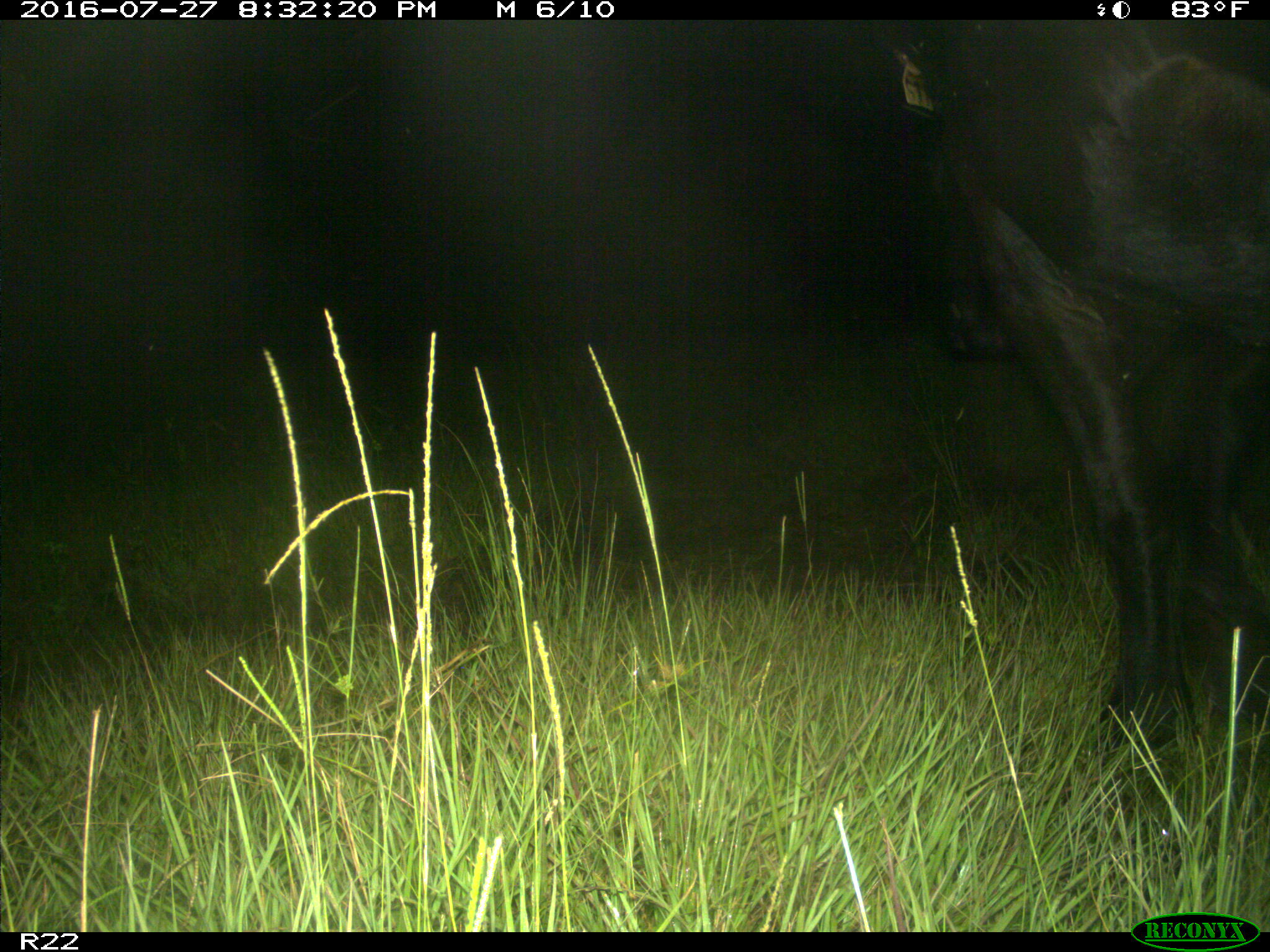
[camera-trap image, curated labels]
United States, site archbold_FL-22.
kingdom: Animalia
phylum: Chordata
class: Mammalia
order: Artiodactyla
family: Bovidae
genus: Bos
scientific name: Bos taurus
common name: domestic cow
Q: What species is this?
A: Bos taurus (domestic cow).